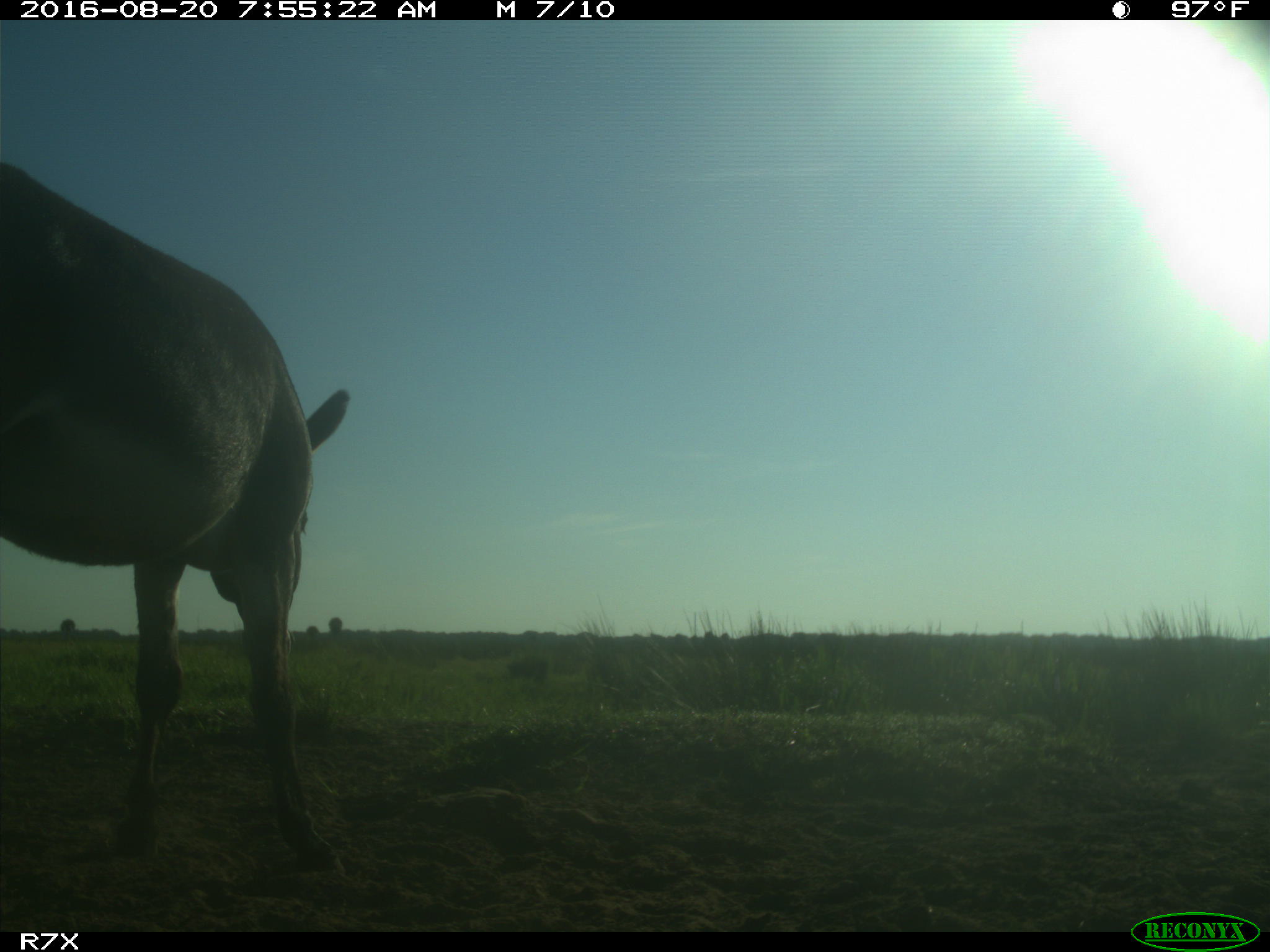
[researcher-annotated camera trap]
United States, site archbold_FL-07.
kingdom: Animalia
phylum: Chordata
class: Mammalia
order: Perissodactyla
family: Equidae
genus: Equus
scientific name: Equus africanus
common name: african wild ass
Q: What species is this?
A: Equus africanus (african wild ass).